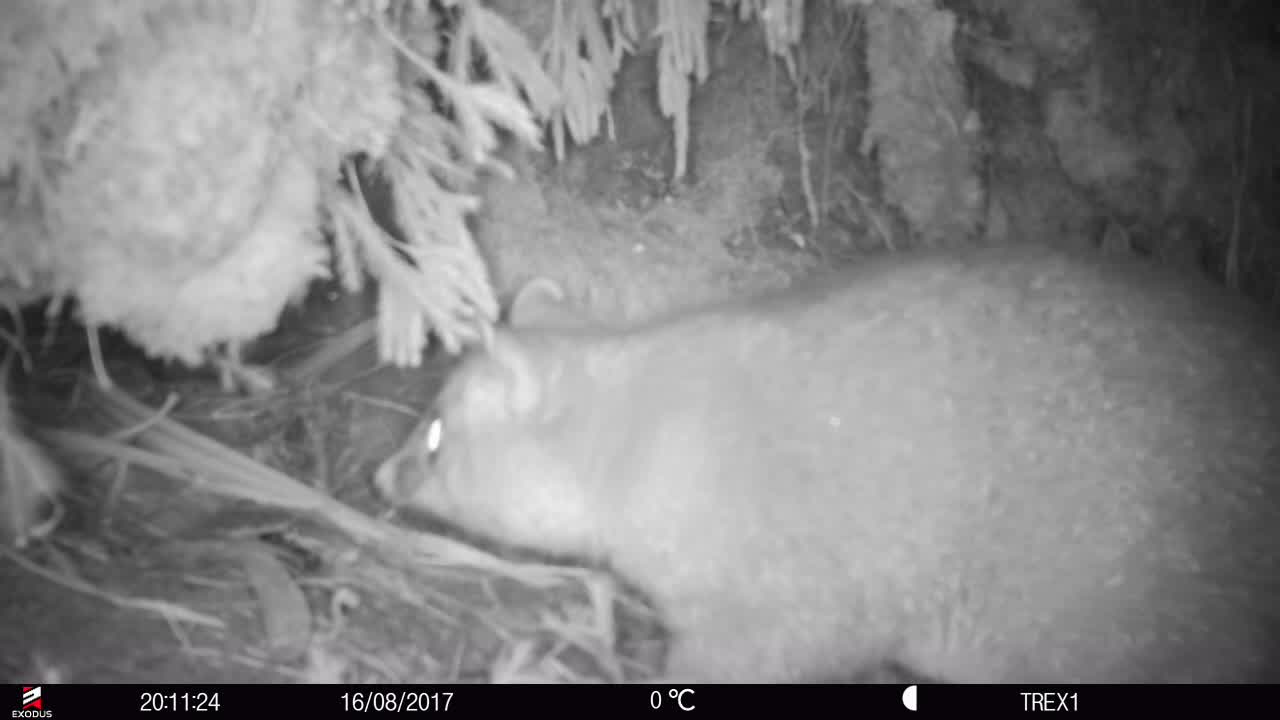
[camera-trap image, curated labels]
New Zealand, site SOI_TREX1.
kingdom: Animalia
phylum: Chordata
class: Mammalia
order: Diprotodontia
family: Phalangeridae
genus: Trichosurus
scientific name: Trichosurus vulpecula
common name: common brushtail possum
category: possum